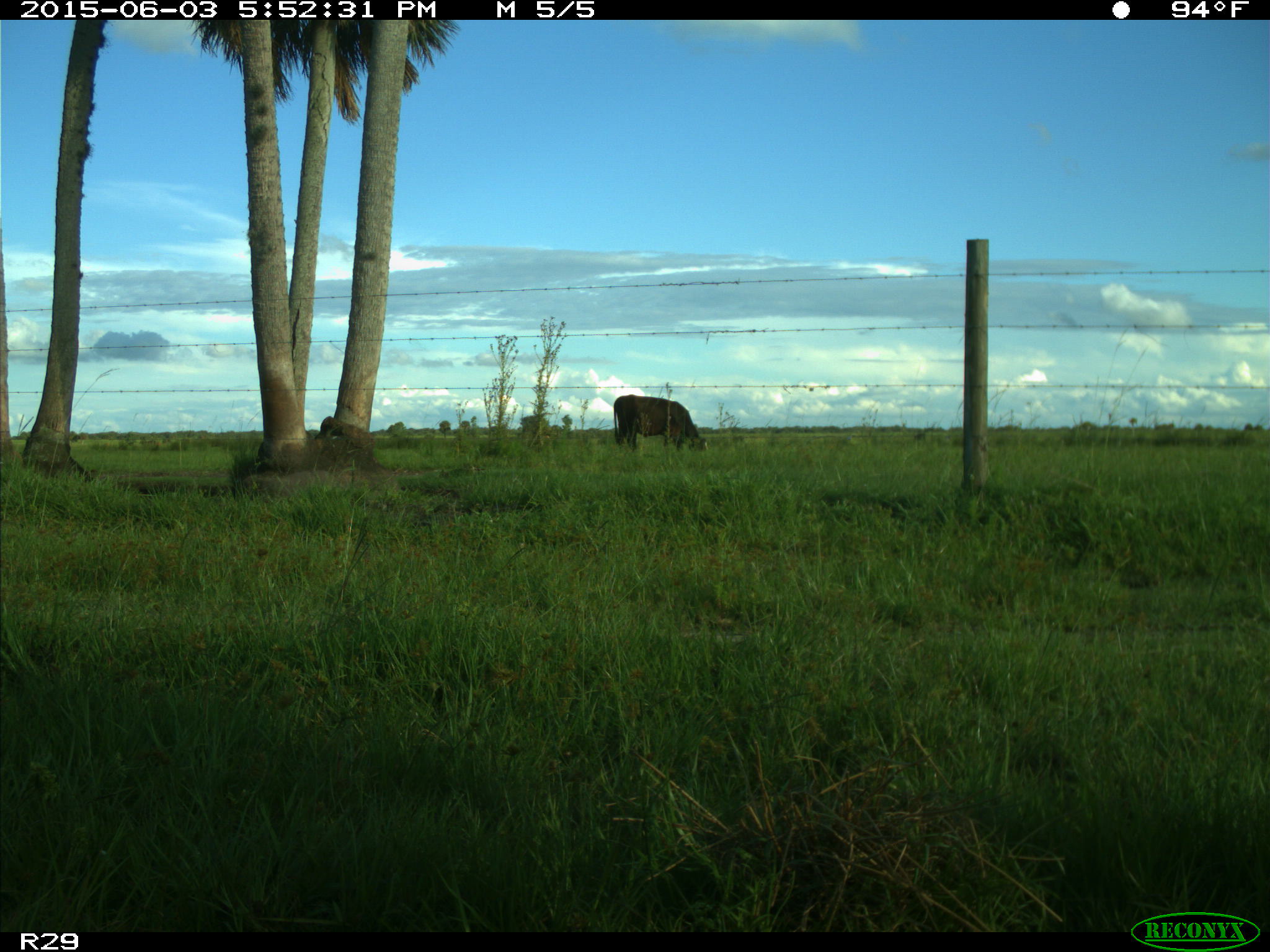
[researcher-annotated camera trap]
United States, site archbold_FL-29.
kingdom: Animalia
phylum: Chordata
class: Mammalia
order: Artiodactyla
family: Bovidae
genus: Bos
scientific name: Bos taurus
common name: domestic cow